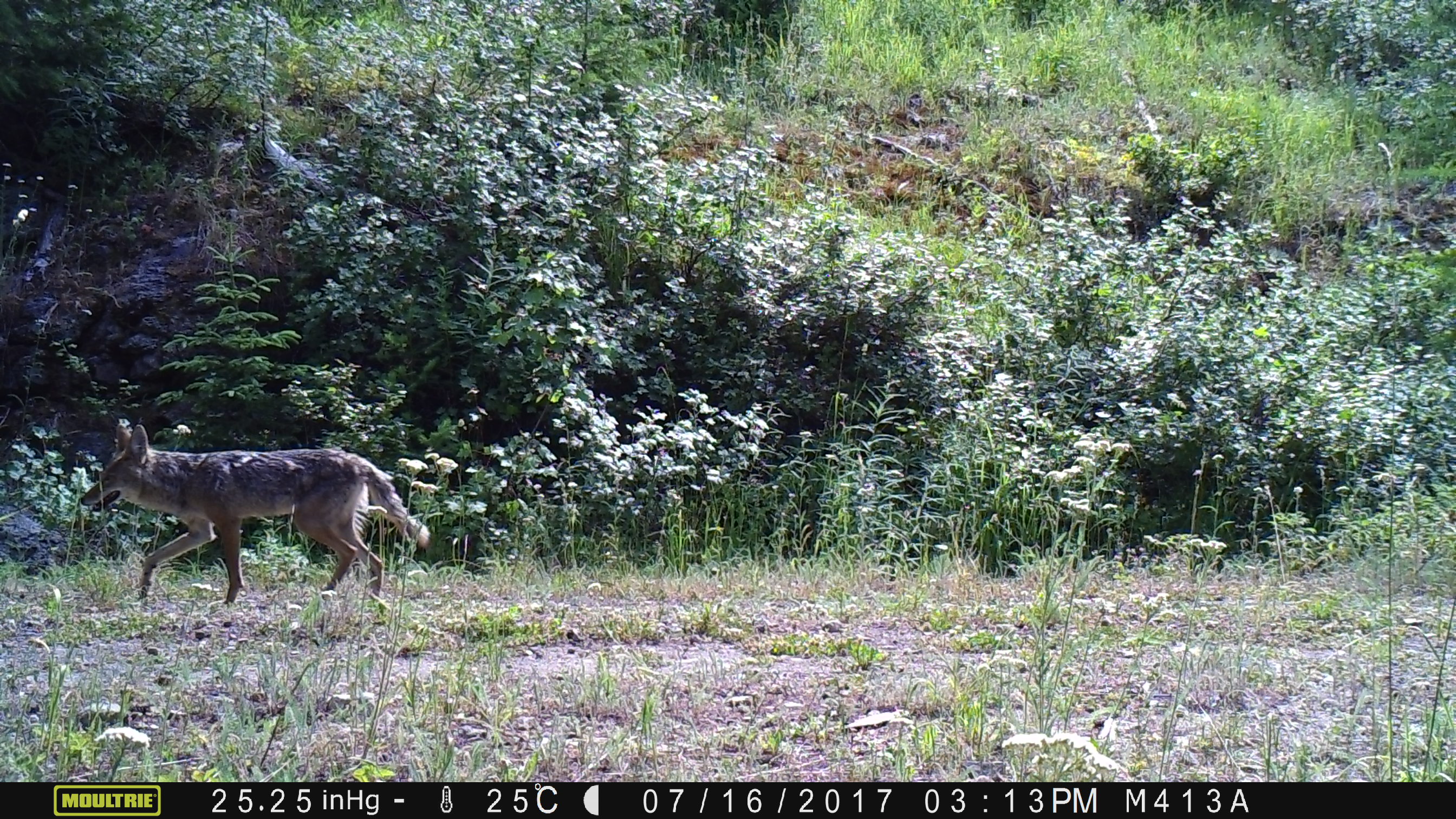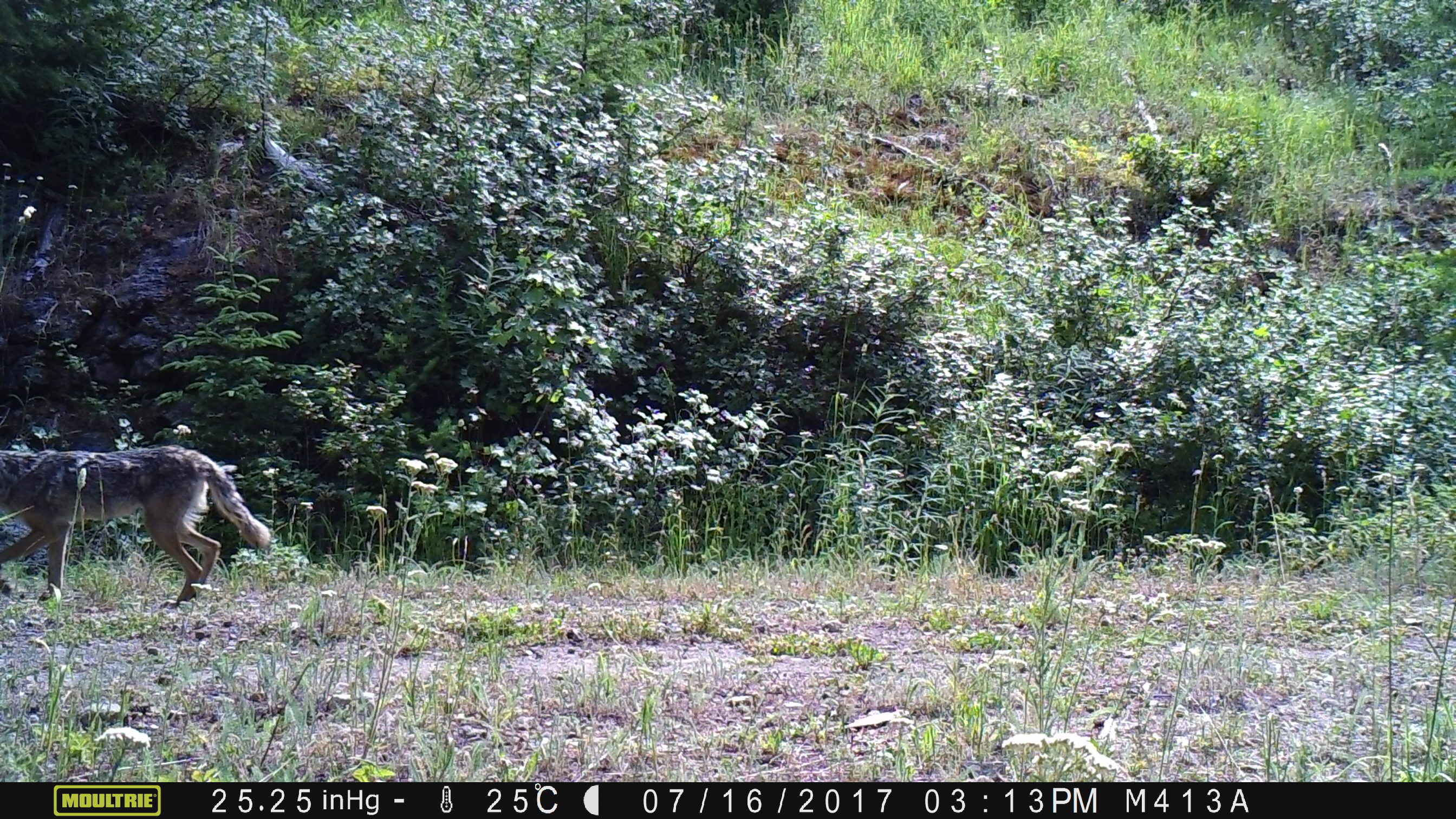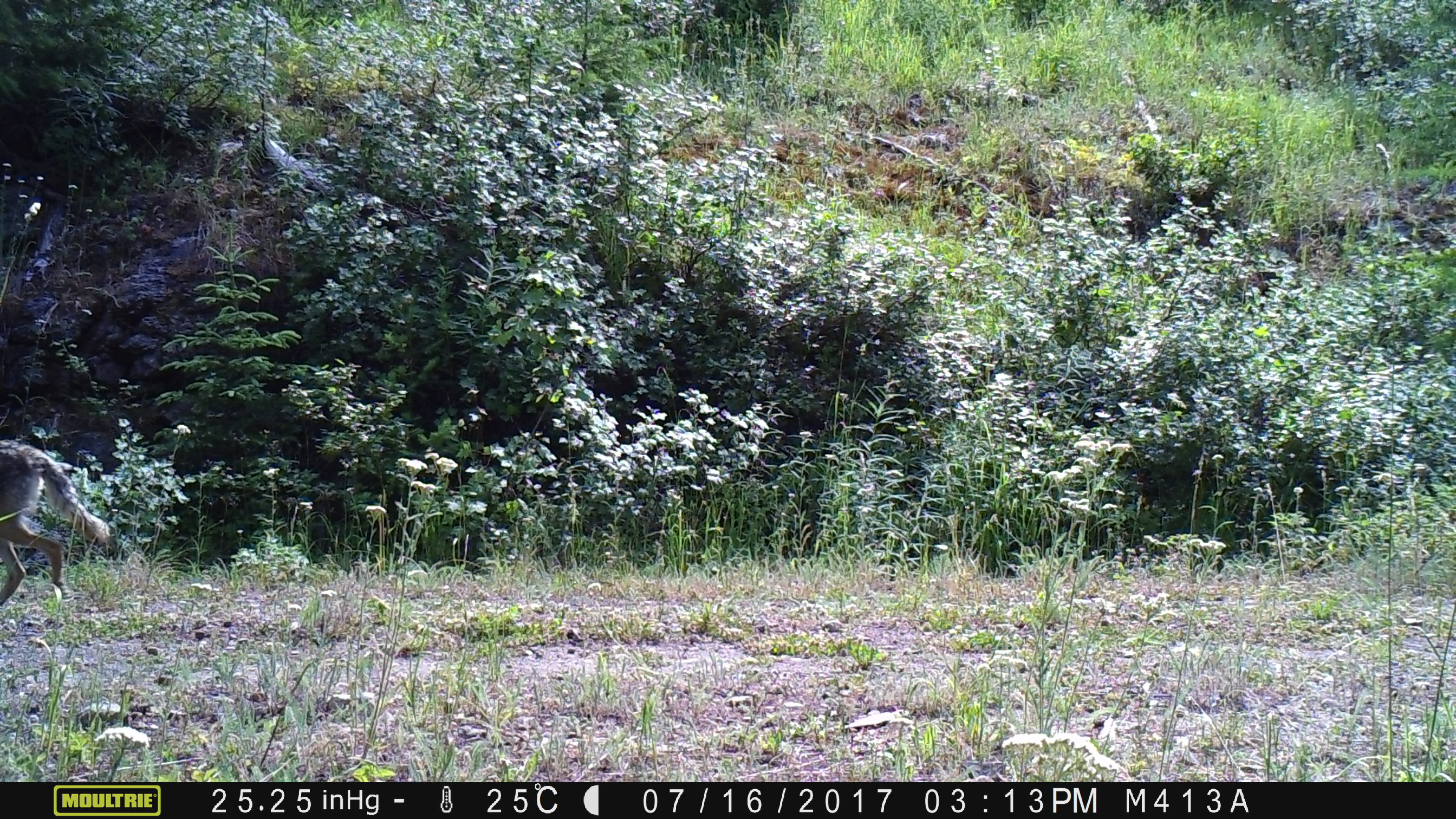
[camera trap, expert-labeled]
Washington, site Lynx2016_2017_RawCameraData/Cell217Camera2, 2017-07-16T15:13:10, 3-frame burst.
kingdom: Animalia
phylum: Chordata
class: Mammalia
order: Carnivora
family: Canidae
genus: Canis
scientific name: Canis latrans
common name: coyote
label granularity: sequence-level